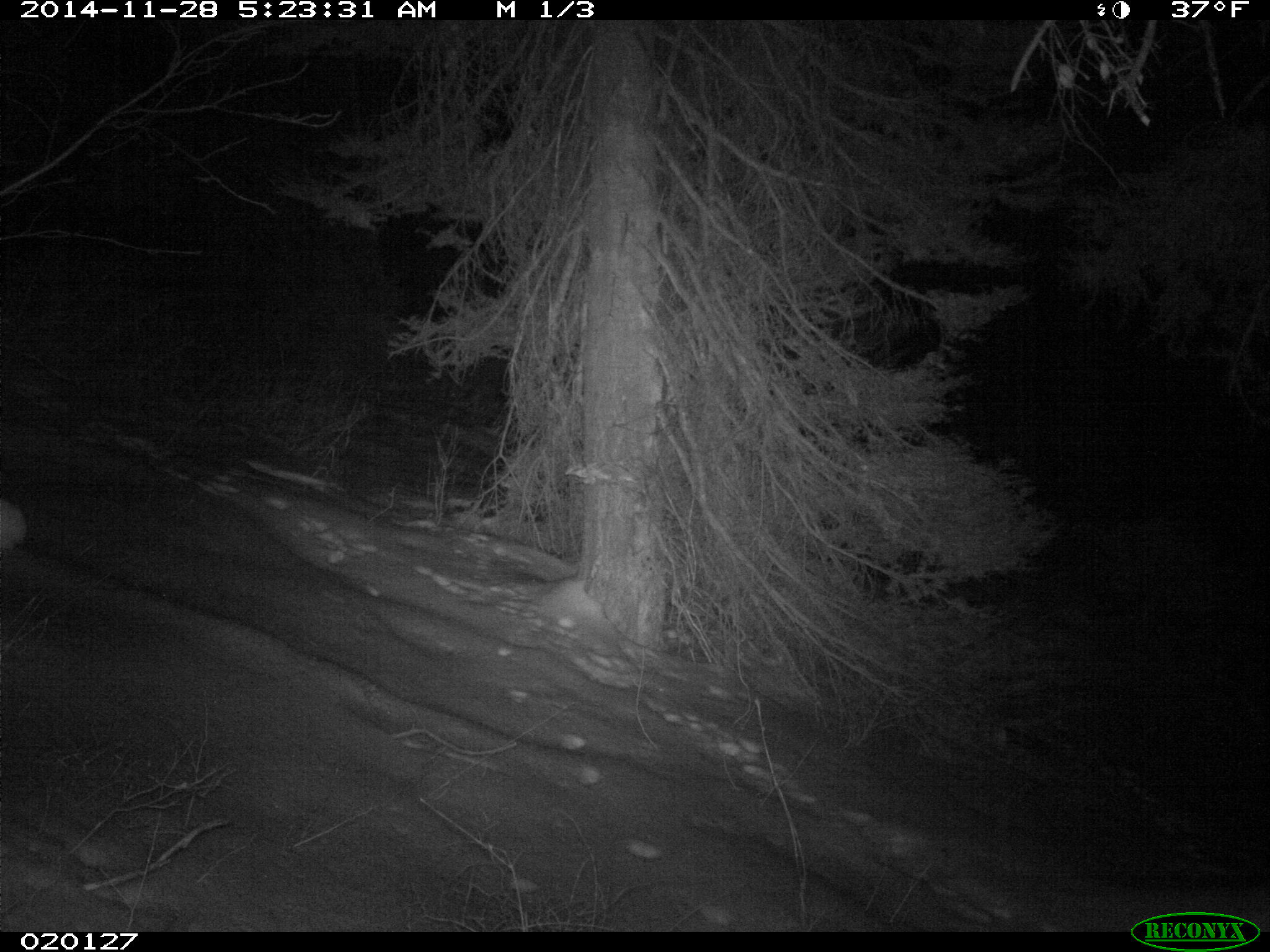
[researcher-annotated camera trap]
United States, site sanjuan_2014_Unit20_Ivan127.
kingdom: Animalia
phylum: Chordata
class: Mammalia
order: Lagomorpha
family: Leporidae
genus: Lepus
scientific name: Lepus americanus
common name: snowshoe hare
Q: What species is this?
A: Lepus americanus (snowshoe hare).